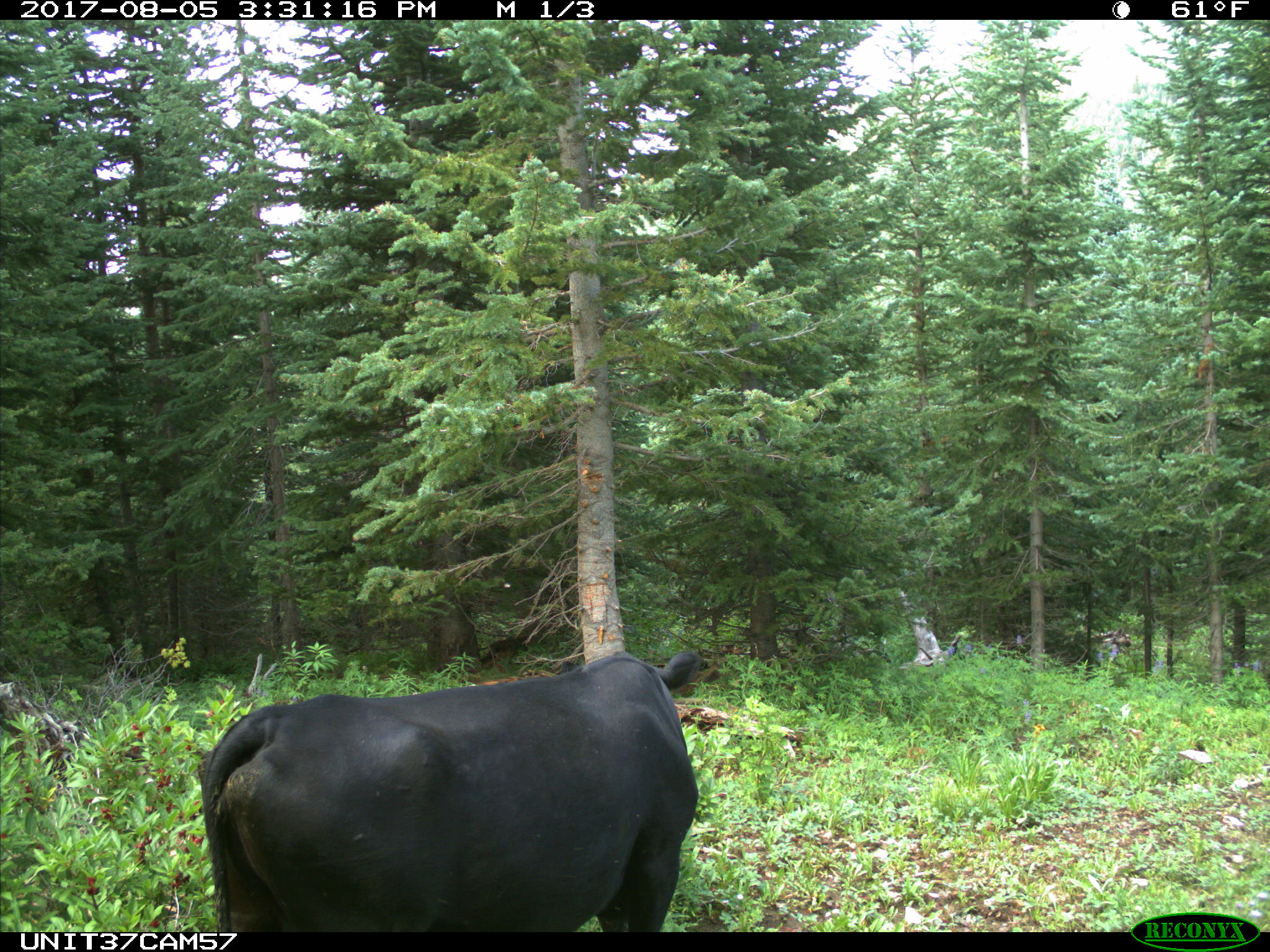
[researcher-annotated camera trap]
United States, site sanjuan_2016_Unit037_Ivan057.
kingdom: Animalia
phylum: Chordata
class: Mammalia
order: Artiodactyla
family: Bovidae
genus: Bos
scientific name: Bos taurus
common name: domestic cow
Bos taurus (domestic cow).